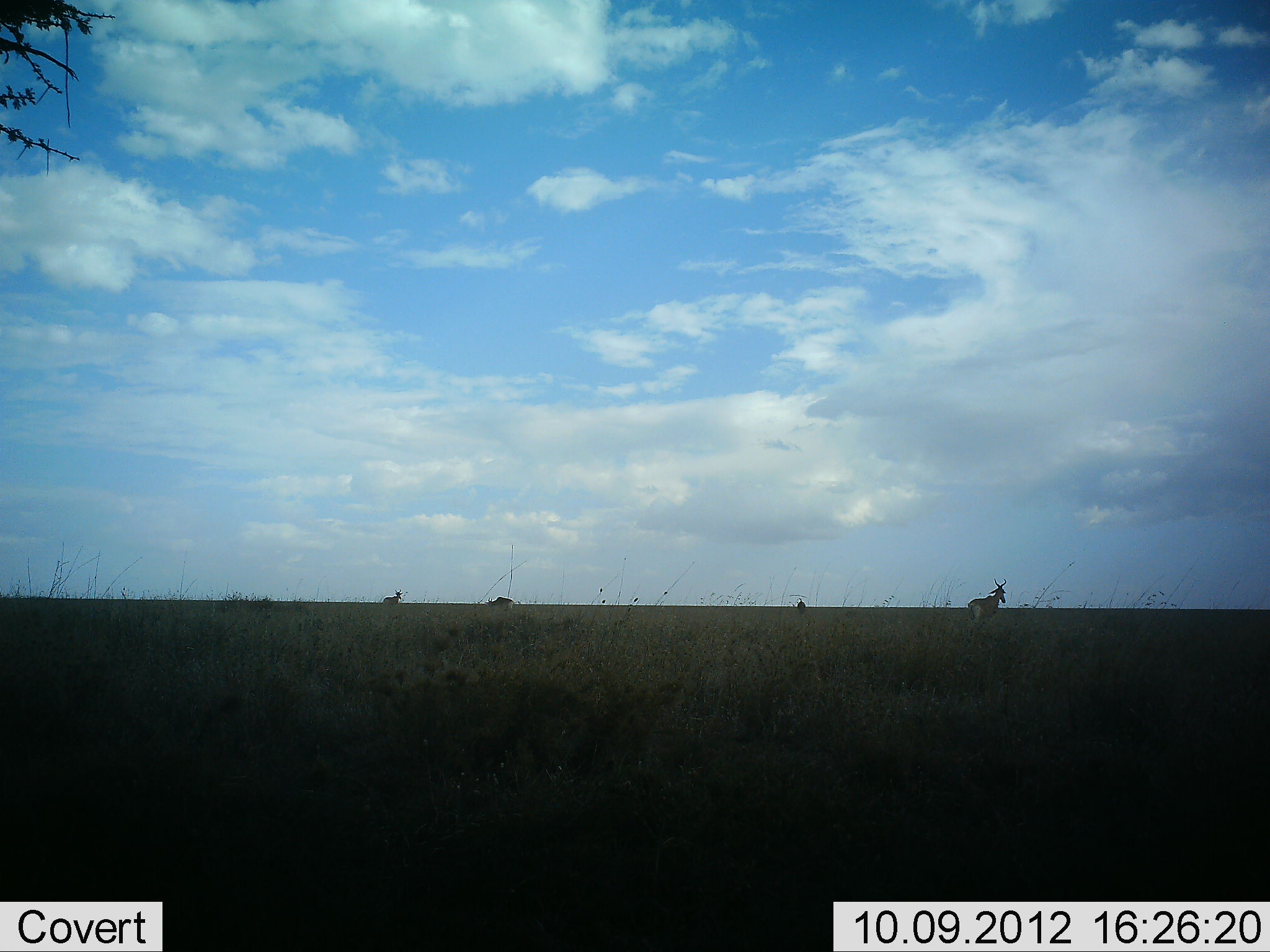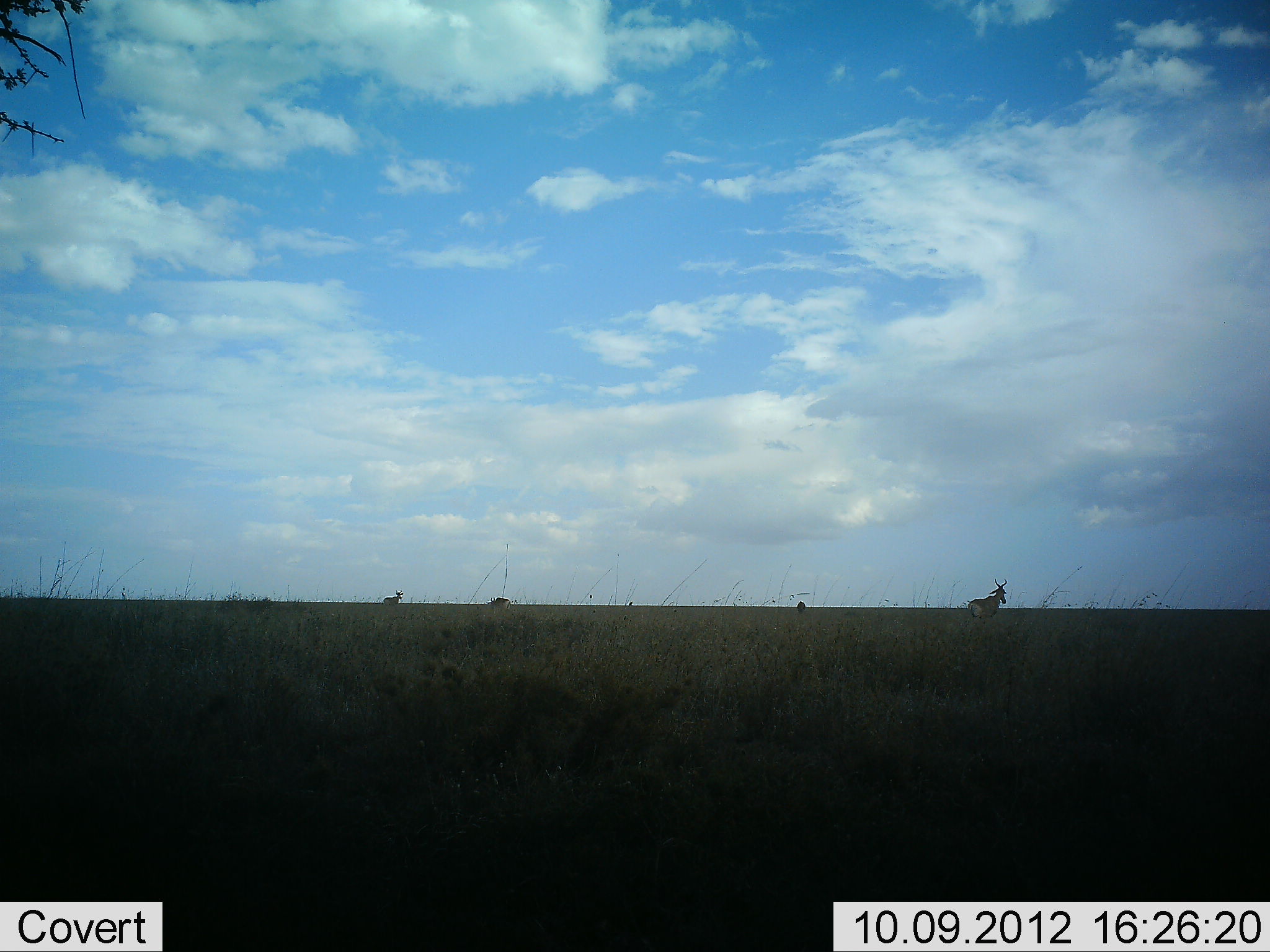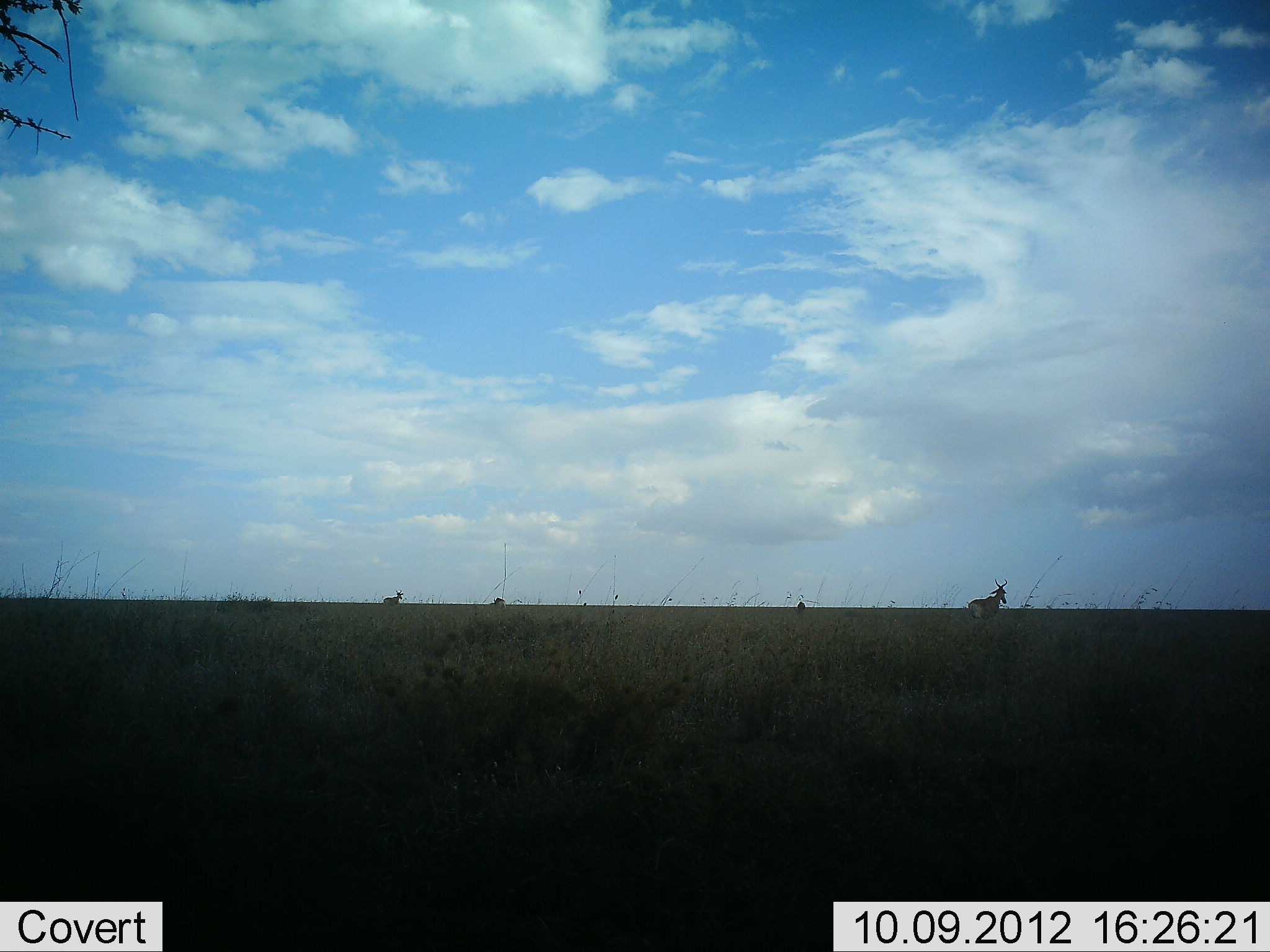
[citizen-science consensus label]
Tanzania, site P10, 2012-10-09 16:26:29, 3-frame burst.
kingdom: Animalia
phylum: Chordata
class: Mammalia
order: Artiodactyla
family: Bovidae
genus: Alcelaphus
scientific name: Alcelaphus buselaphus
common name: hartebeest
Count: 4.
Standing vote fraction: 90%.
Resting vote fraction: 0%.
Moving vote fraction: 20%.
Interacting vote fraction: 0%.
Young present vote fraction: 0%.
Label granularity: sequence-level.